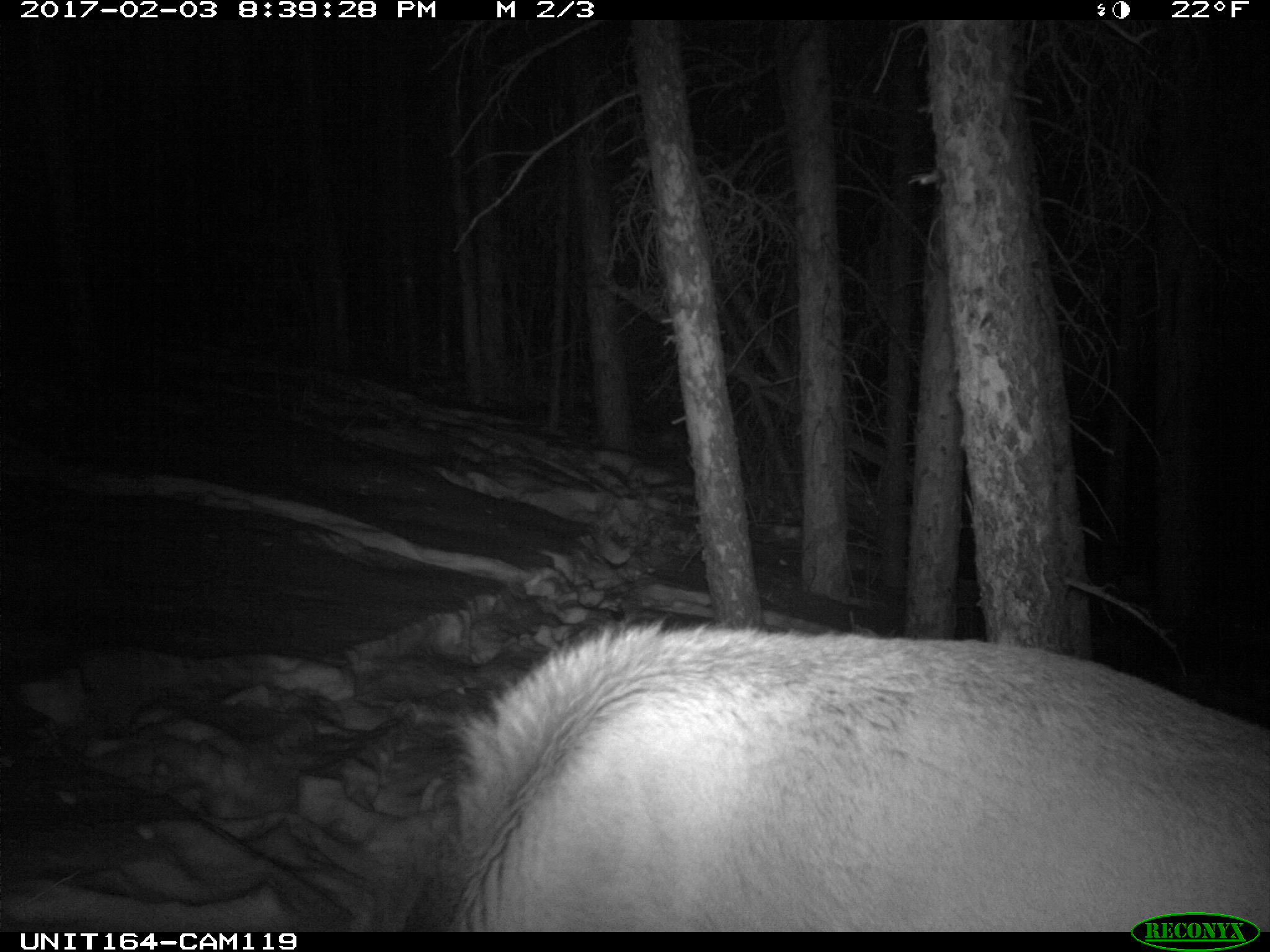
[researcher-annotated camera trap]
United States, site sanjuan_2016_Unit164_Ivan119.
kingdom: Animalia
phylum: Chordata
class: Mammalia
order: Artiodactyla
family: Cervidae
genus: Cervus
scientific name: Cervus elaphus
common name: red deer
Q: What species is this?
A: Cervus elaphus (red deer).